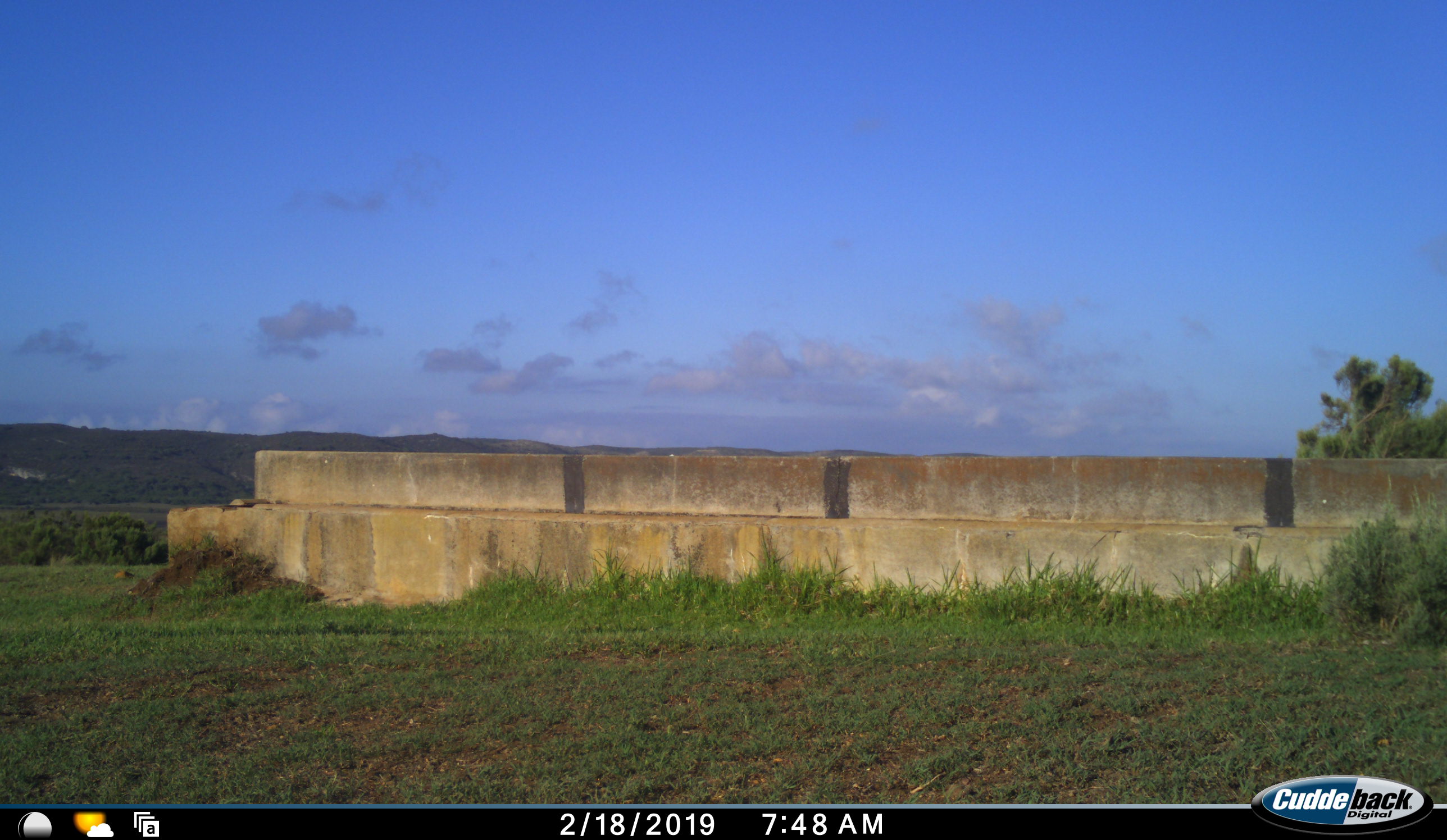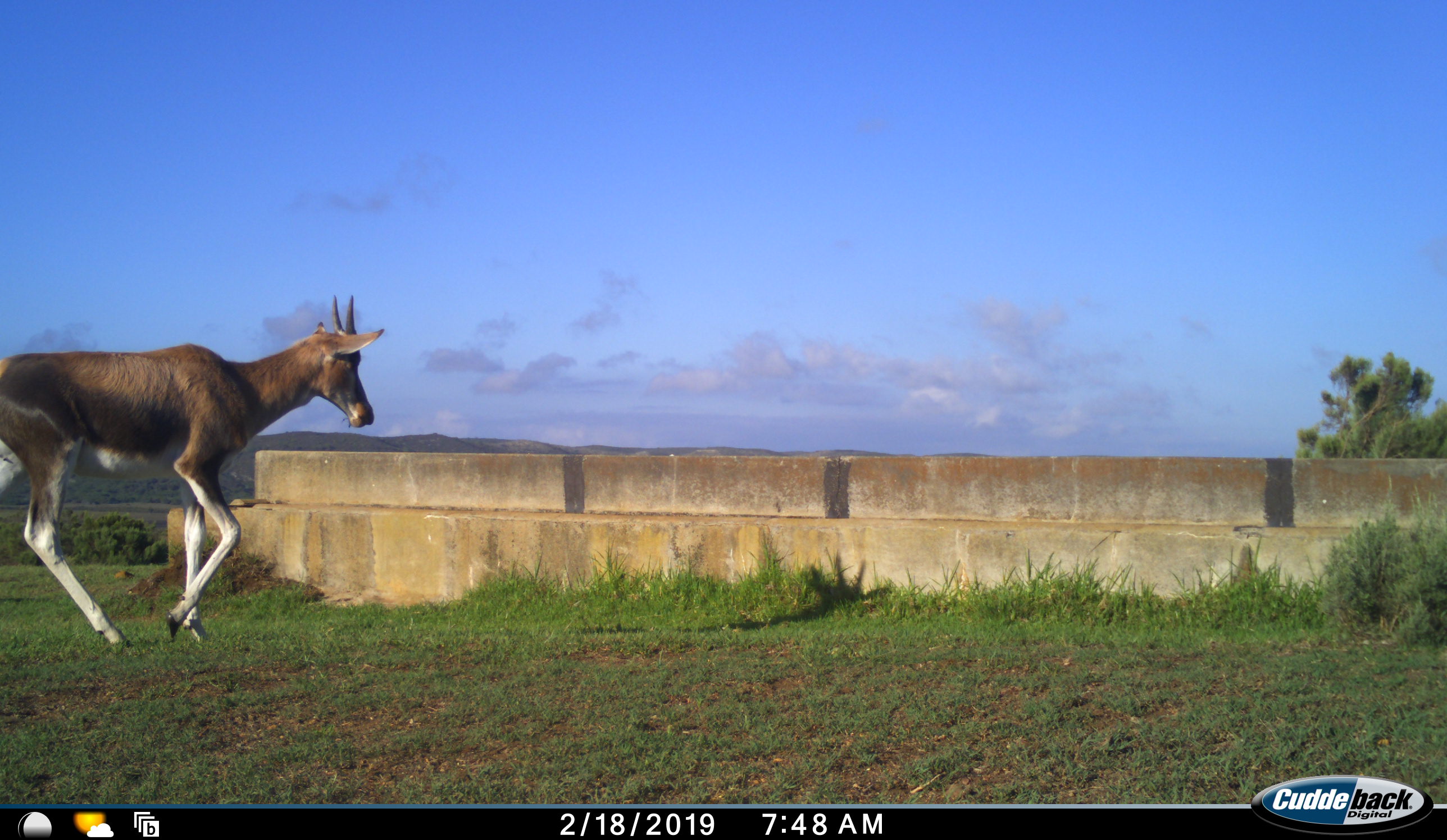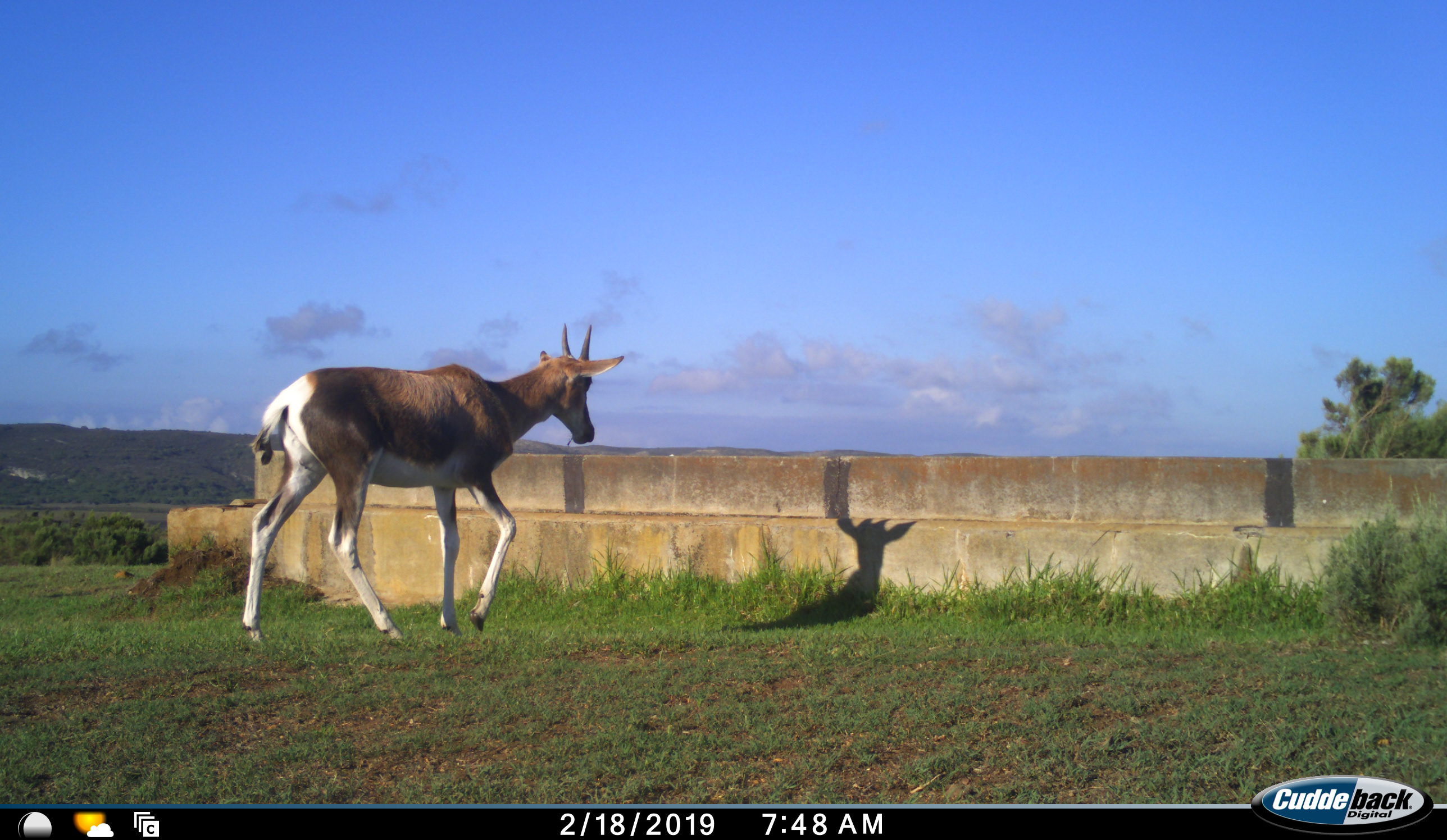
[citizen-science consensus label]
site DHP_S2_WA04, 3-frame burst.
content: unidentified animal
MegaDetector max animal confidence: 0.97